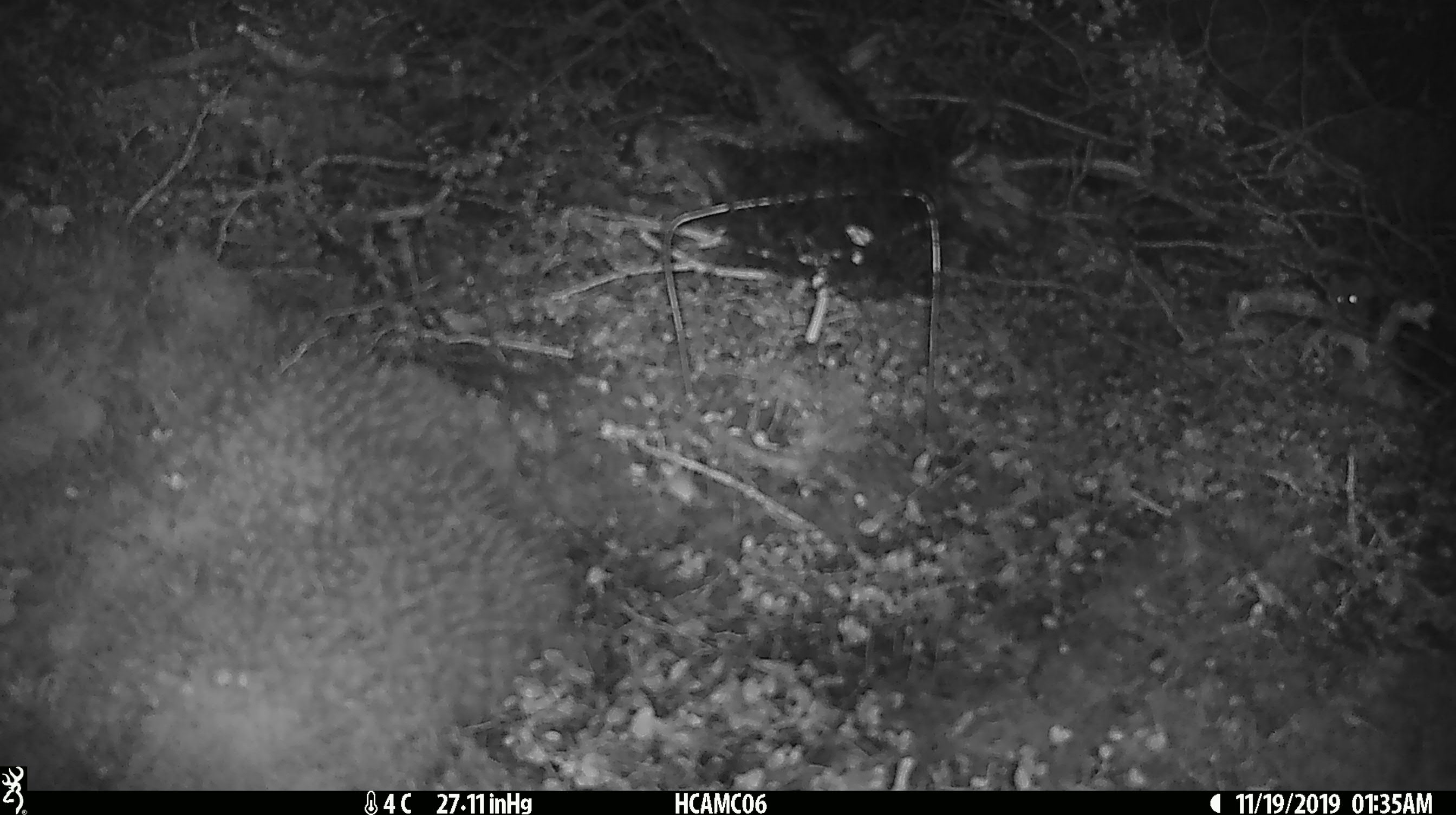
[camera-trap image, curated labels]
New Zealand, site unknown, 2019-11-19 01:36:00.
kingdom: Animalia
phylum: Chordata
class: Mammalia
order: Rodentia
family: Muridae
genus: Mus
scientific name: Mus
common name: mouse